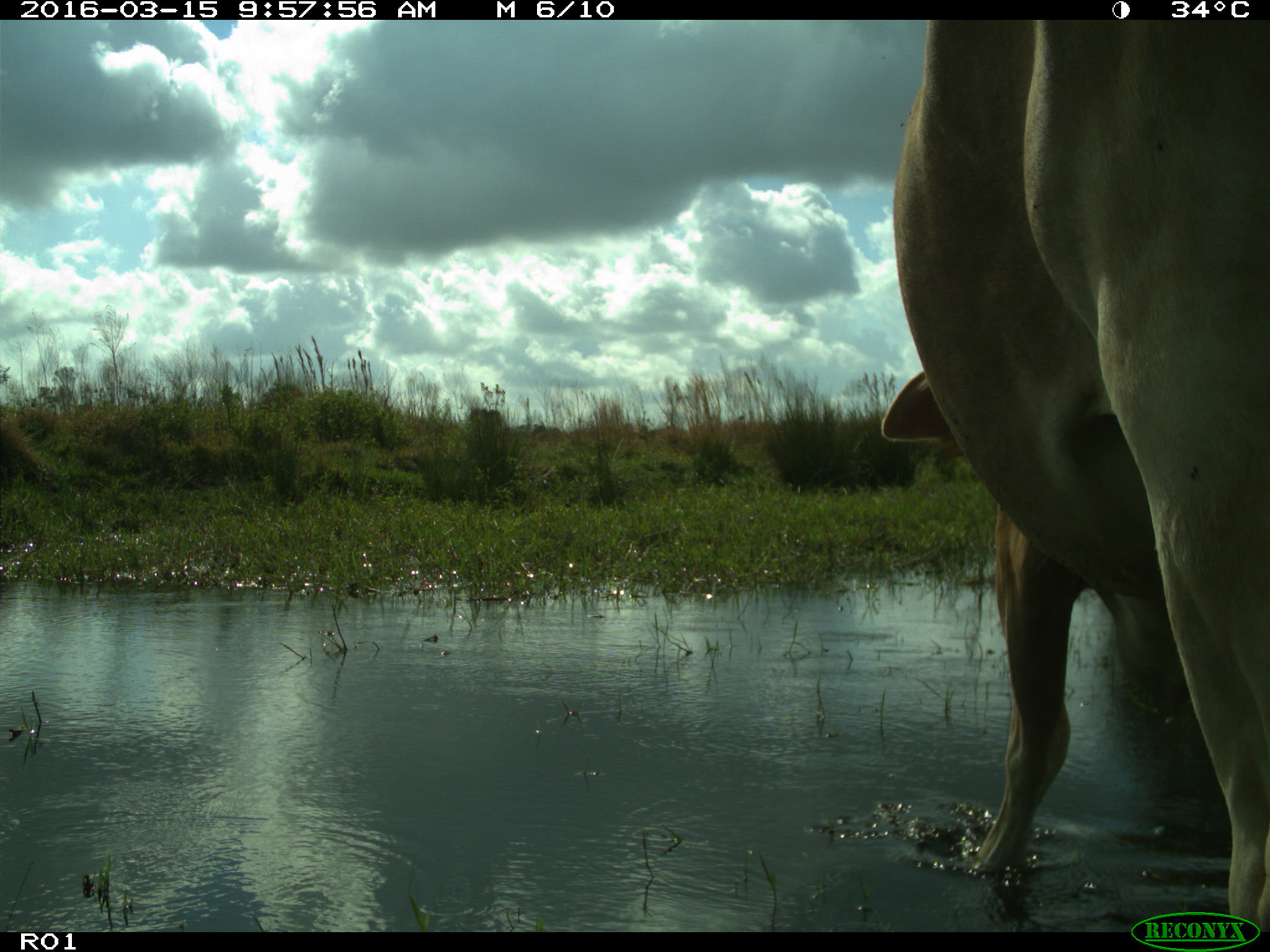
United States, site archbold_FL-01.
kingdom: Animalia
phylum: Chordata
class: Mammalia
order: Artiodactyla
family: Bovidae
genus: Bos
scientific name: Bos taurus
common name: domestic cow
Bos taurus (domestic cow).